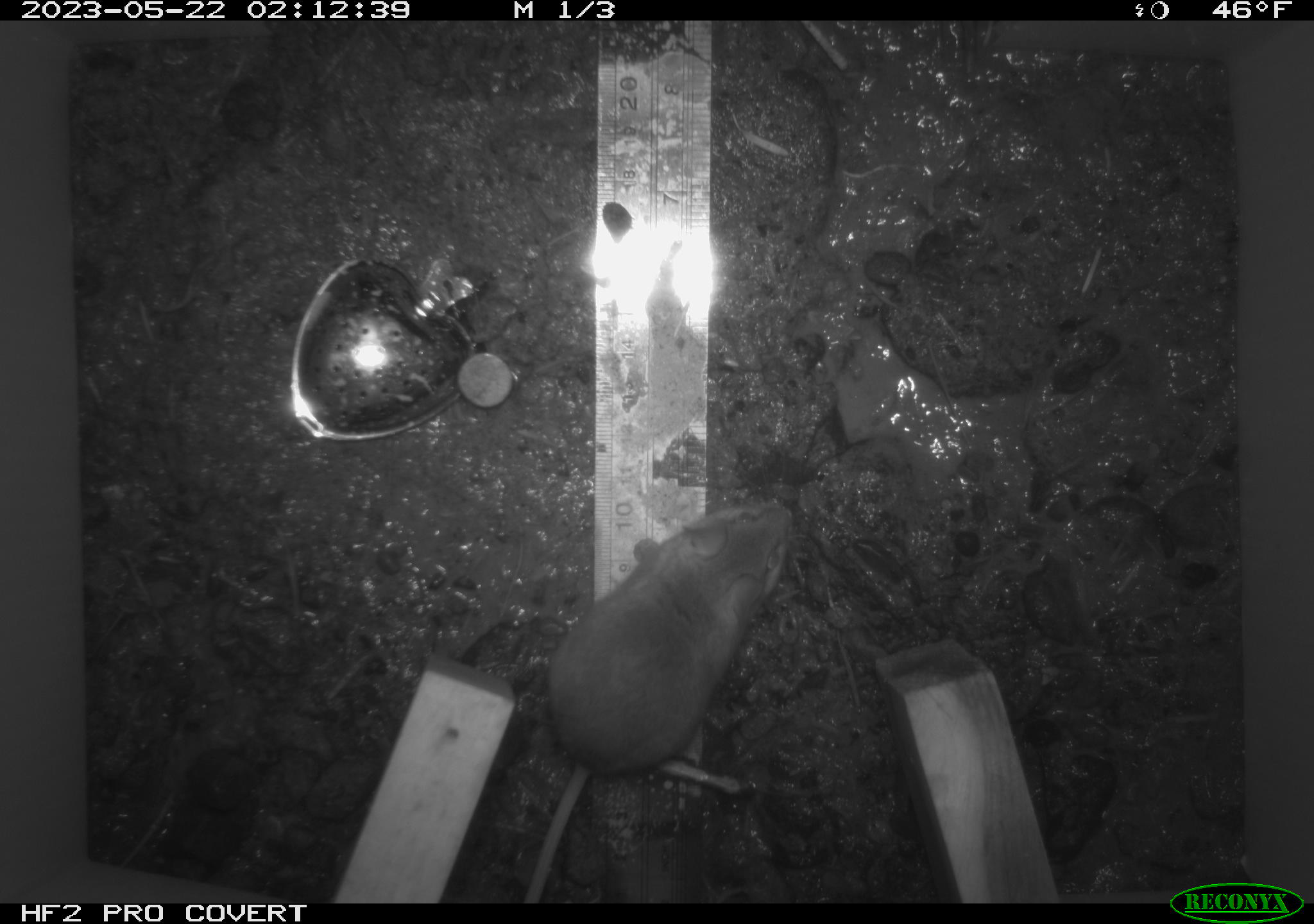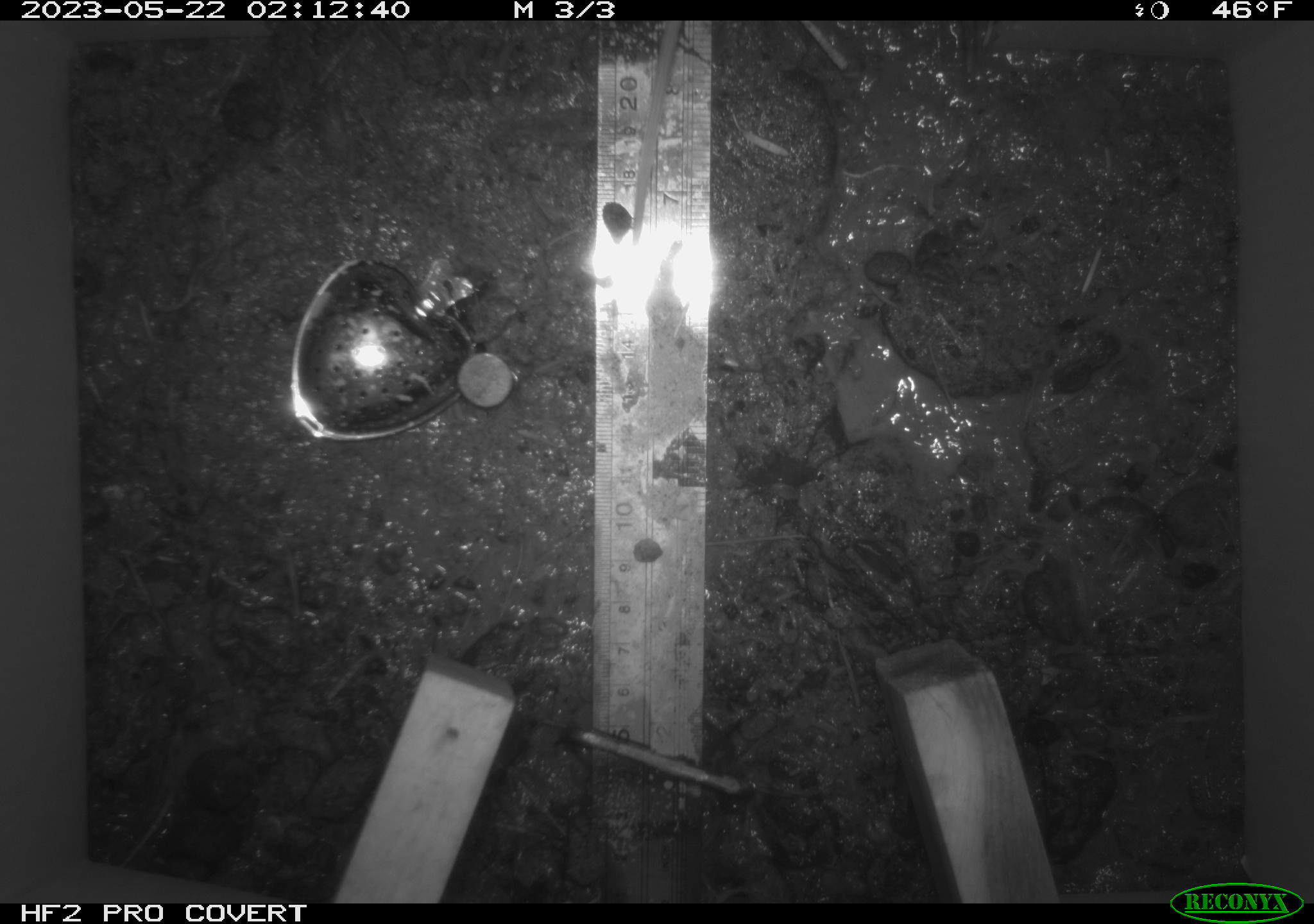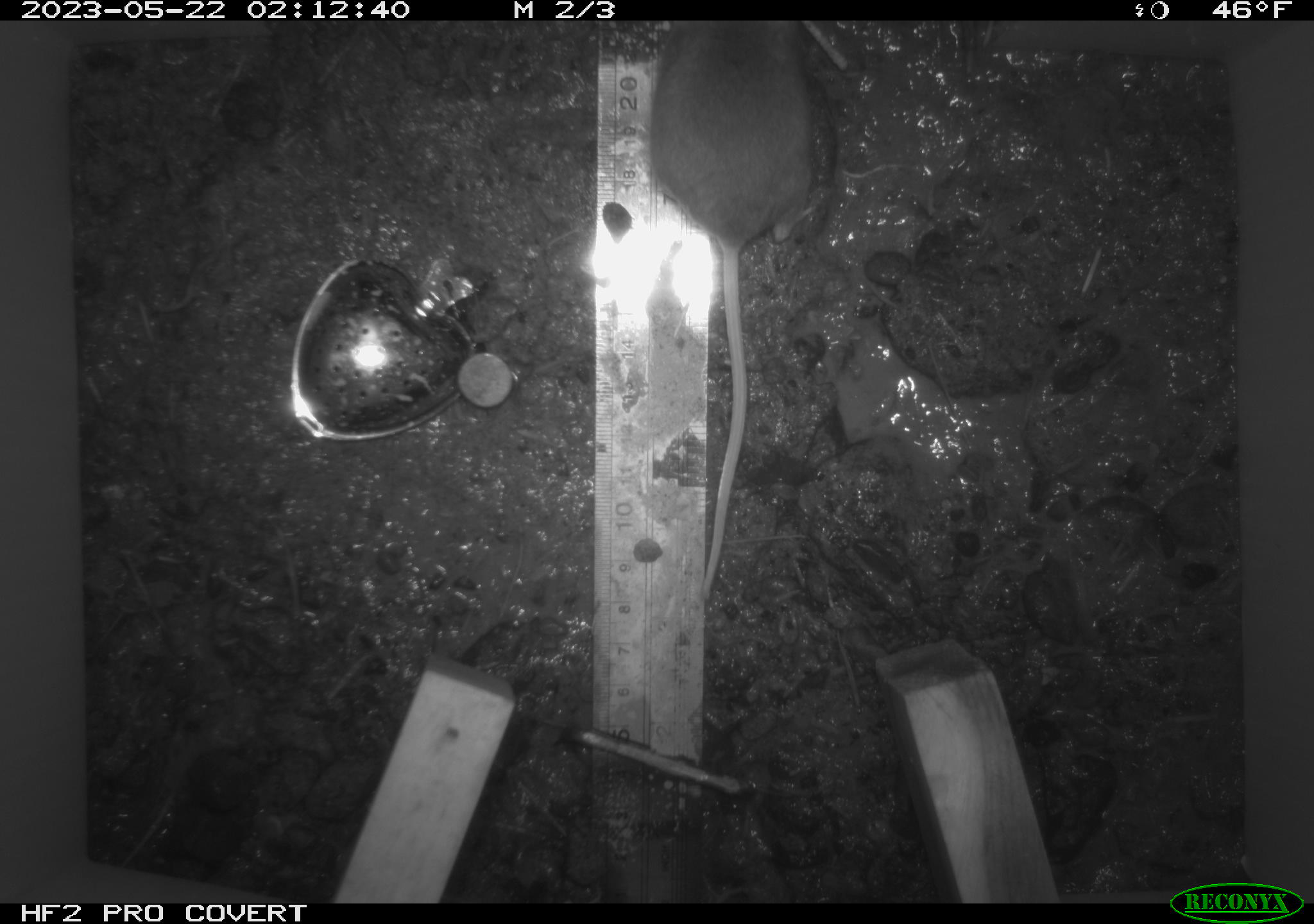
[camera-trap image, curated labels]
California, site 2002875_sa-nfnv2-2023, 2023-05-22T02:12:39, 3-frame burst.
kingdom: Animalia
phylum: Chordata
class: Mammalia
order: Rodentia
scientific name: Rodentia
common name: mouse species